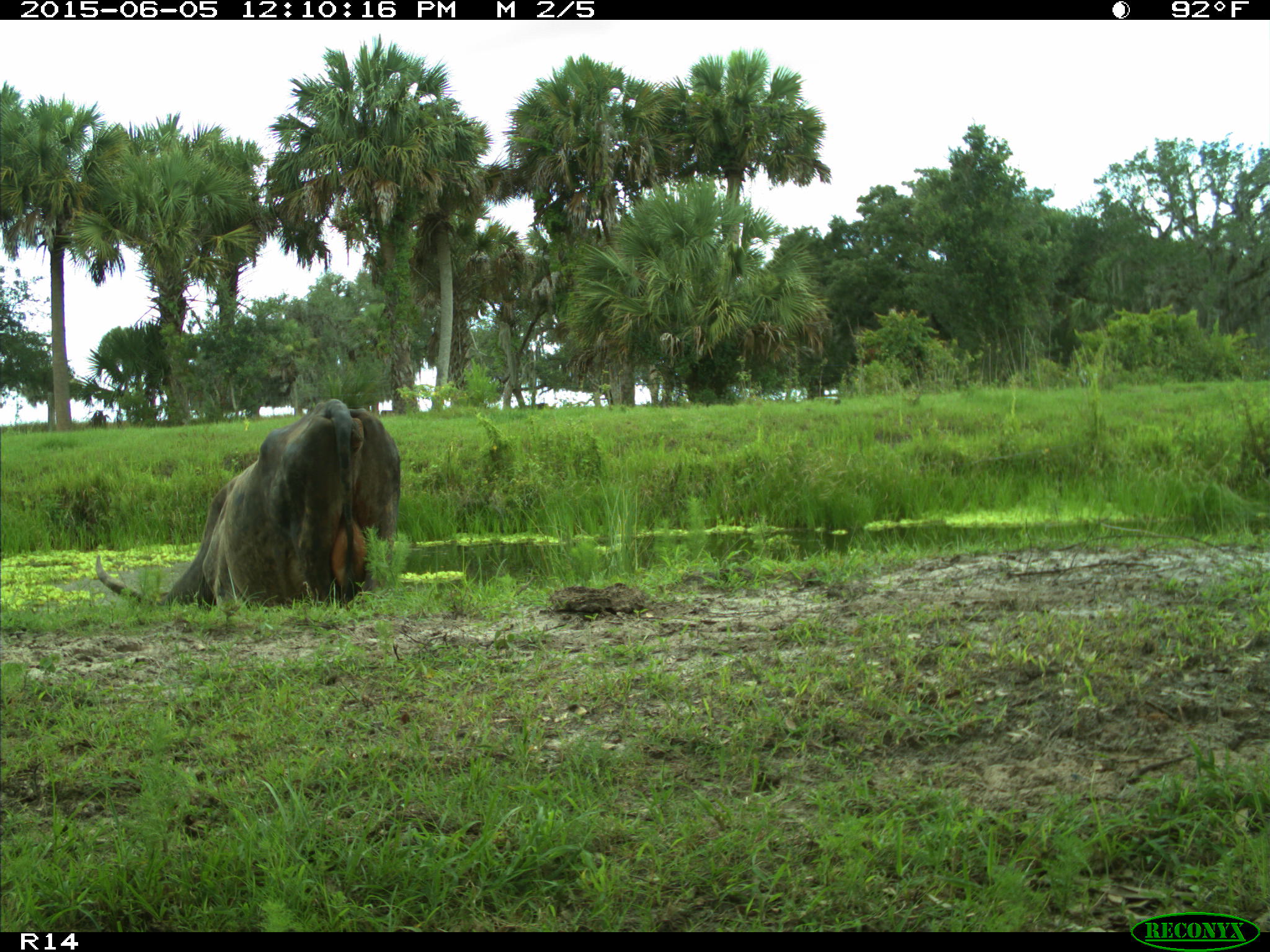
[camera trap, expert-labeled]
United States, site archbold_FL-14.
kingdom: Animalia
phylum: Chordata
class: Mammalia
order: Artiodactyla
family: Bovidae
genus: Bos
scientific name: Bos taurus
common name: domestic cow